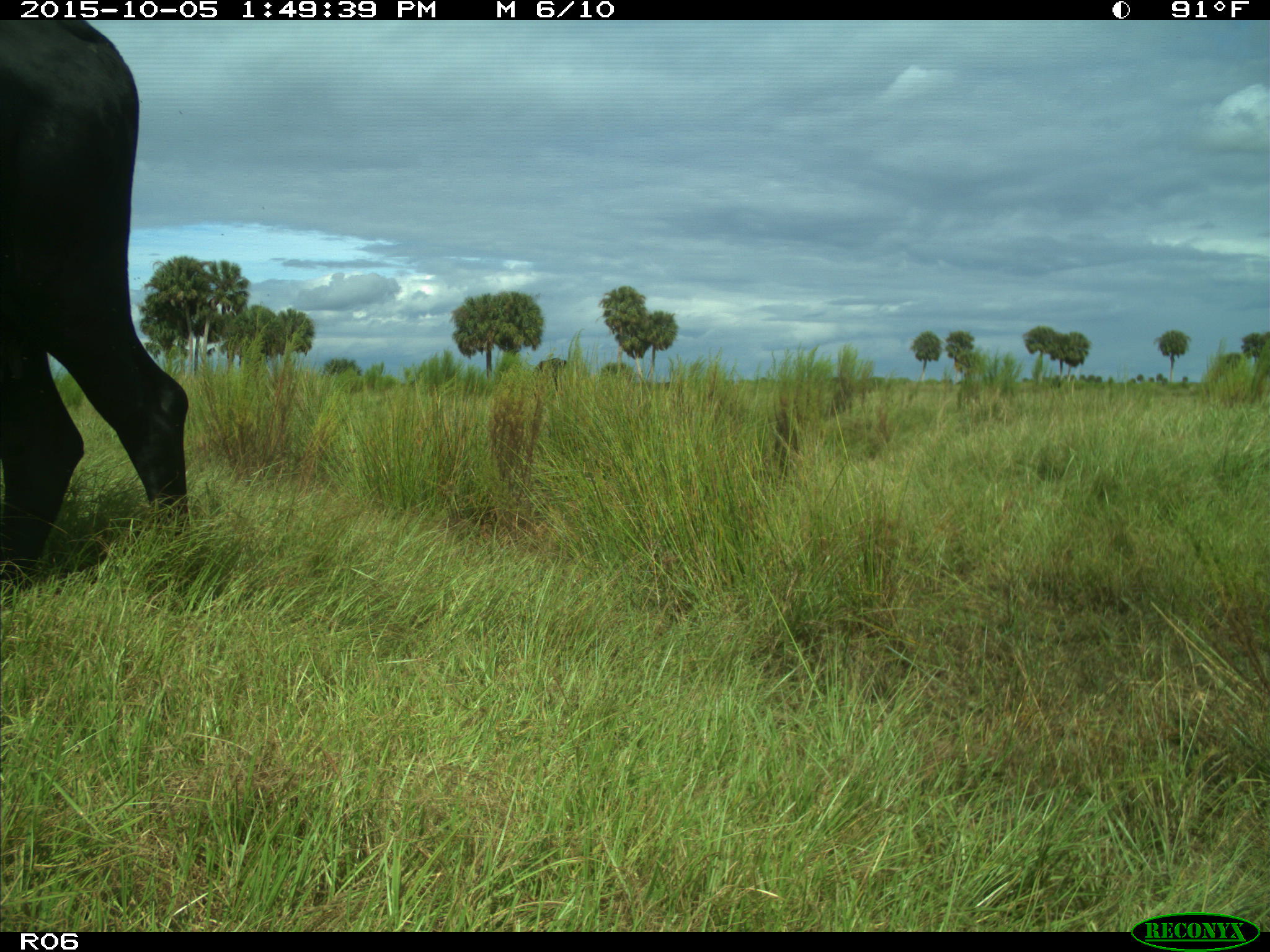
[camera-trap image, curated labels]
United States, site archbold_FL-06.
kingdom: Animalia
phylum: Chordata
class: Mammalia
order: Artiodactyla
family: Bovidae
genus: Bos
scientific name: Bos taurus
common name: domestic cow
Bos taurus (domestic cow).